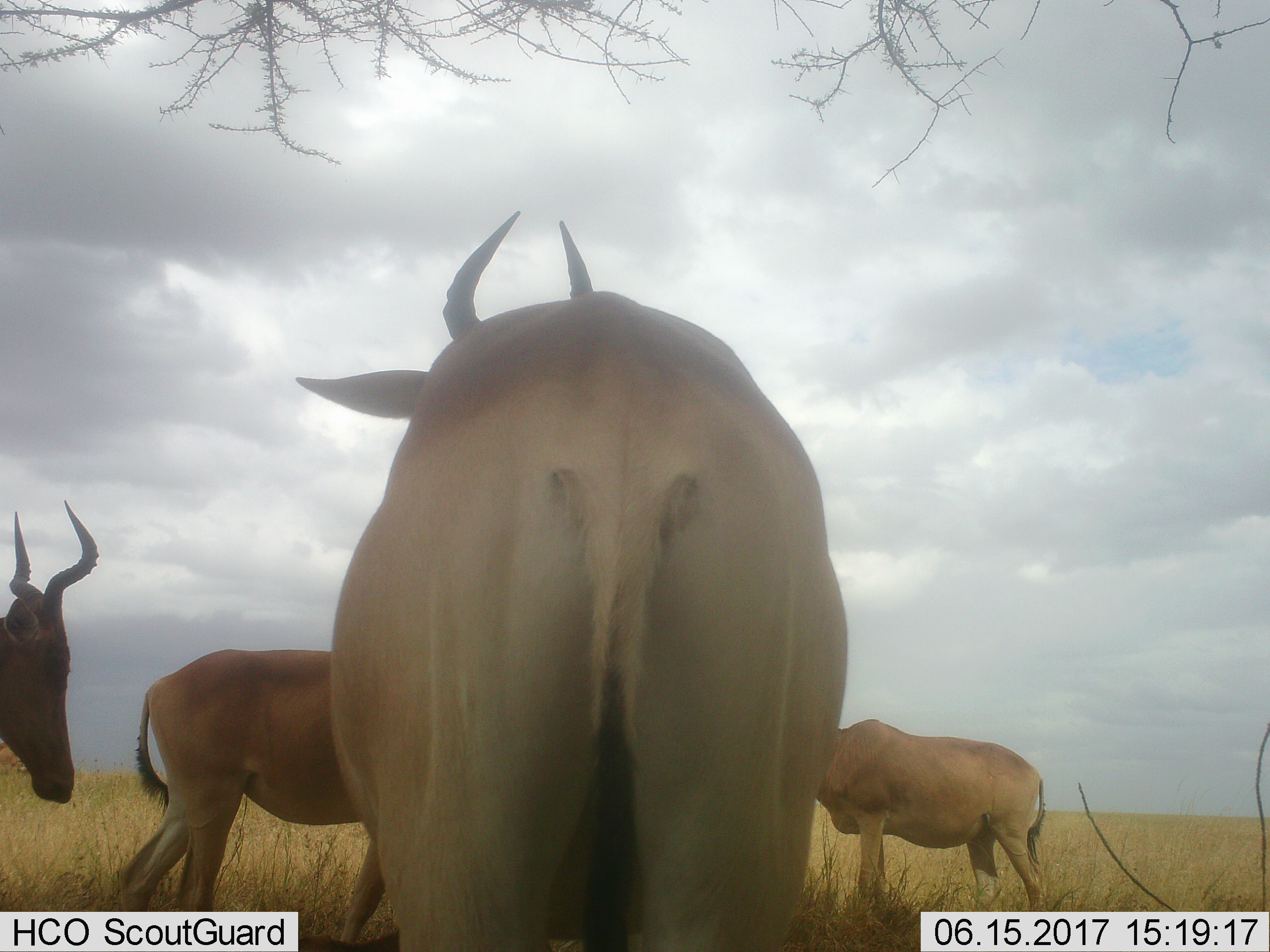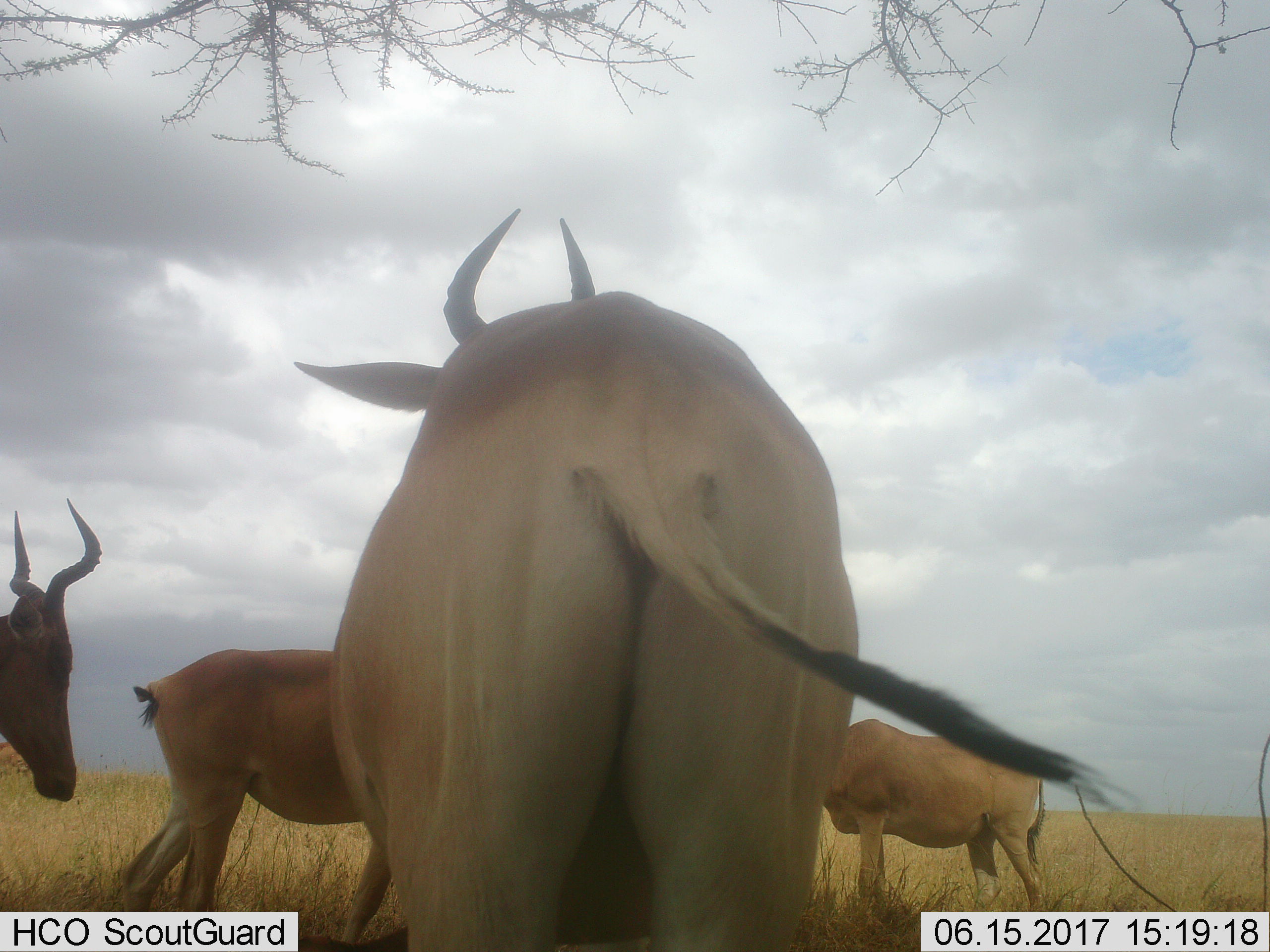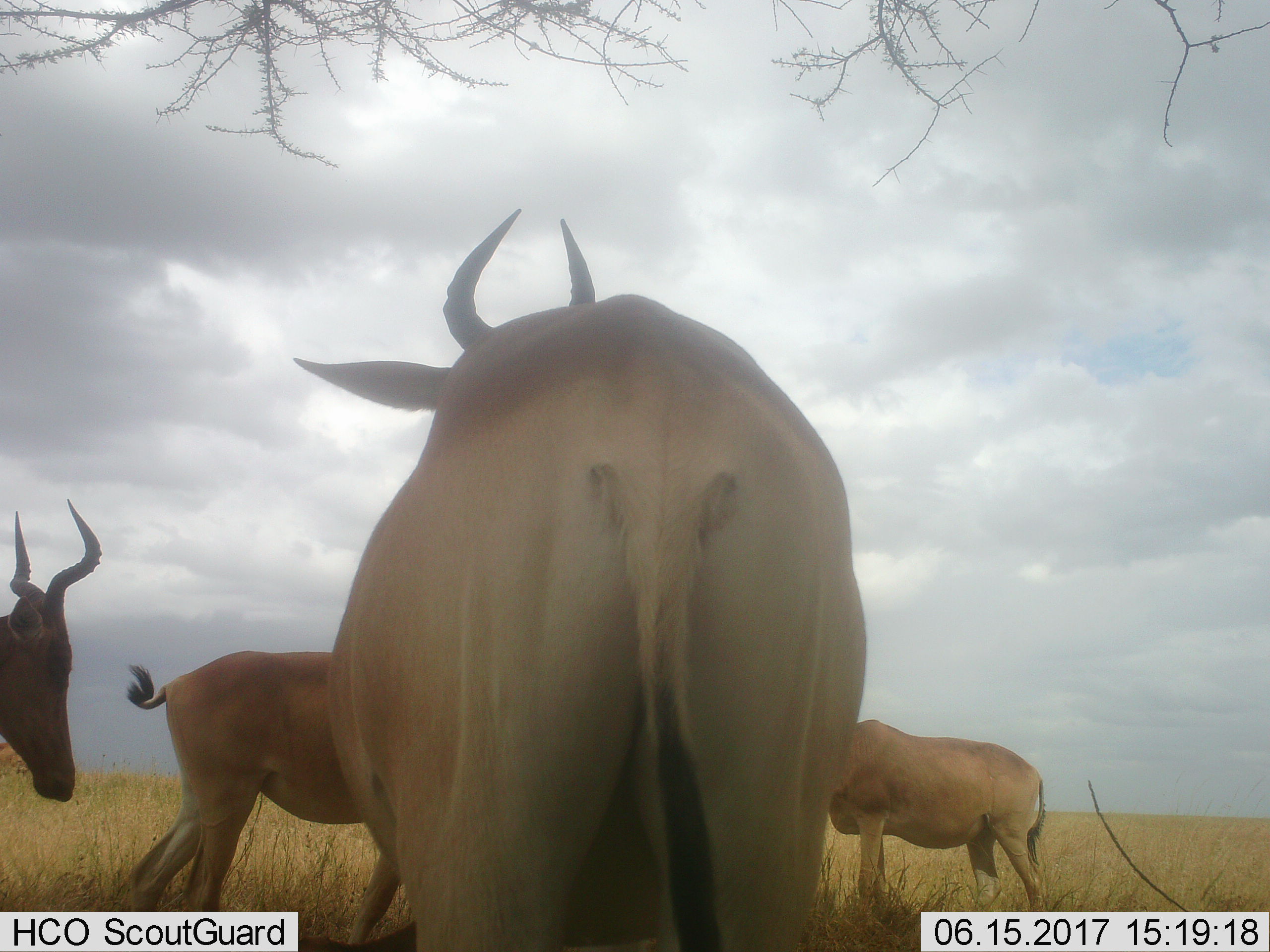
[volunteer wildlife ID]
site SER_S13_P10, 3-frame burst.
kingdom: Animalia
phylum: Chordata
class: Mammalia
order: Artiodactyla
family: Bovidae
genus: Alcelaphus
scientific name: Alcelaphus buselaphus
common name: hartebeest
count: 4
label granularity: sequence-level